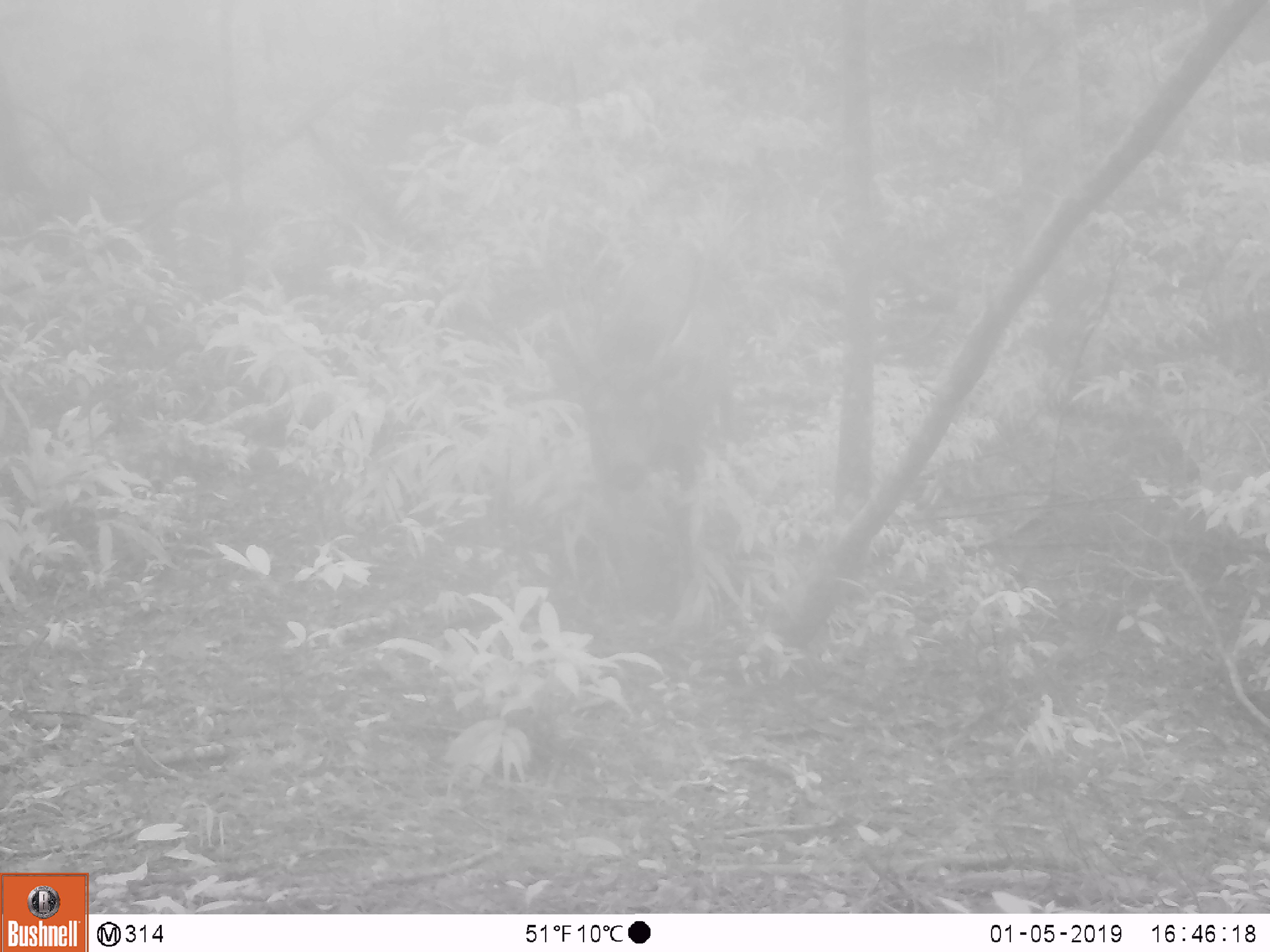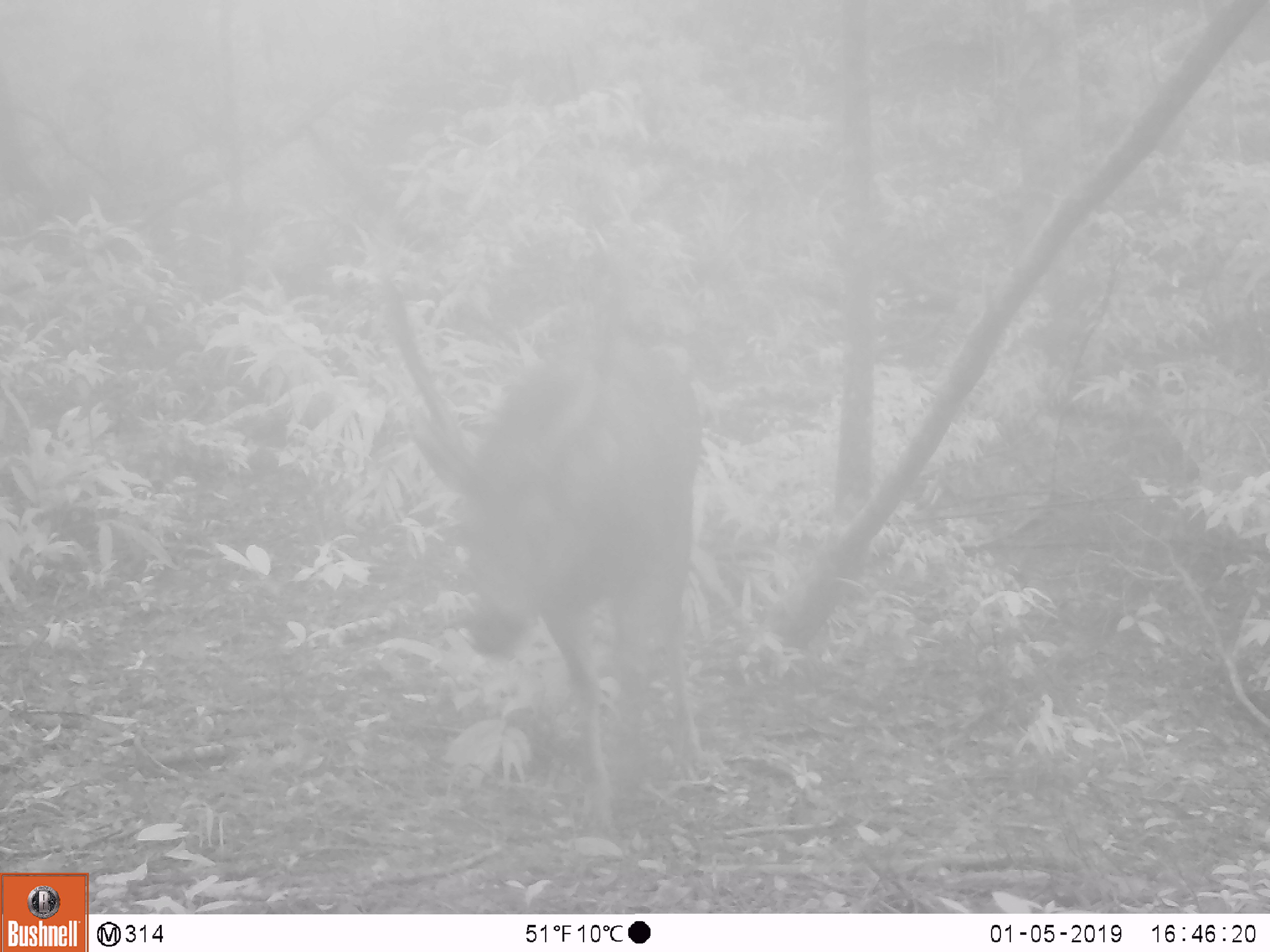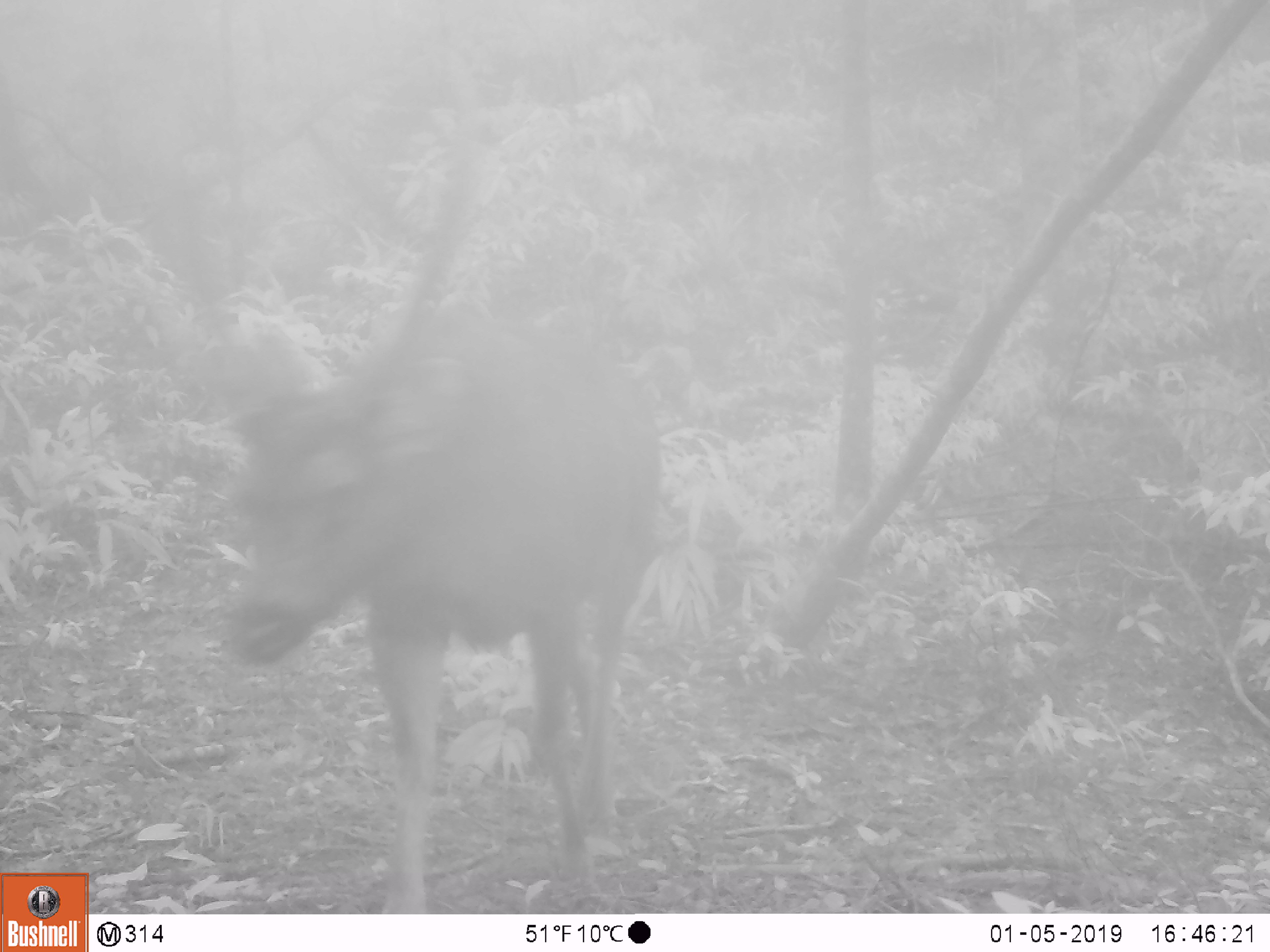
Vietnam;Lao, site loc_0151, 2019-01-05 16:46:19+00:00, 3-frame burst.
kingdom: Animalia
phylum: Chordata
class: Mammalia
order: Artiodactyla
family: Cervidae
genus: Muntiacus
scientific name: Muntiacus vuquangensis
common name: large-antlered muntjac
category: large antlered muntjac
Large antlered muntjac (large-antlered muntjac) (Muntiacus vuquangensis). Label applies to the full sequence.